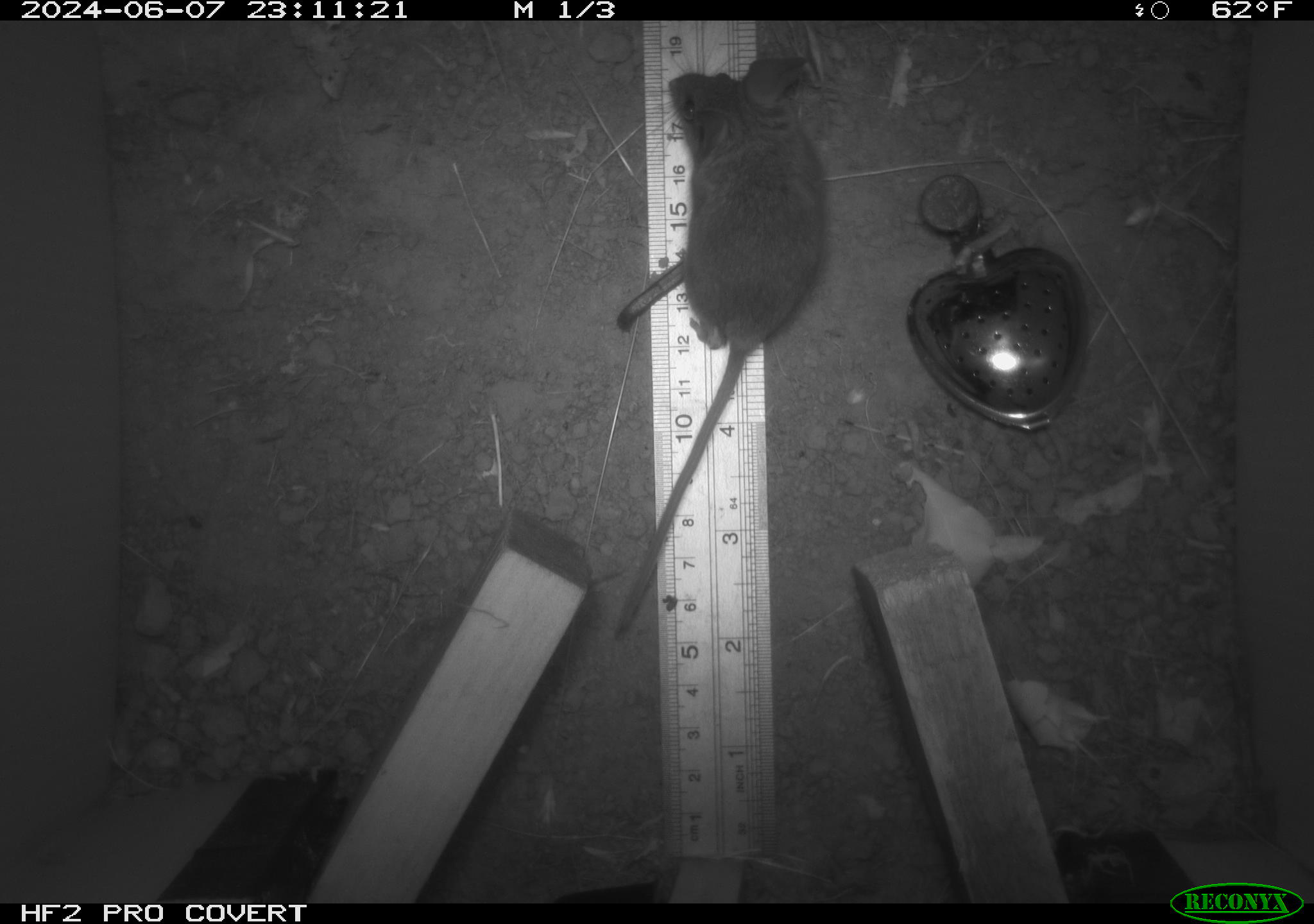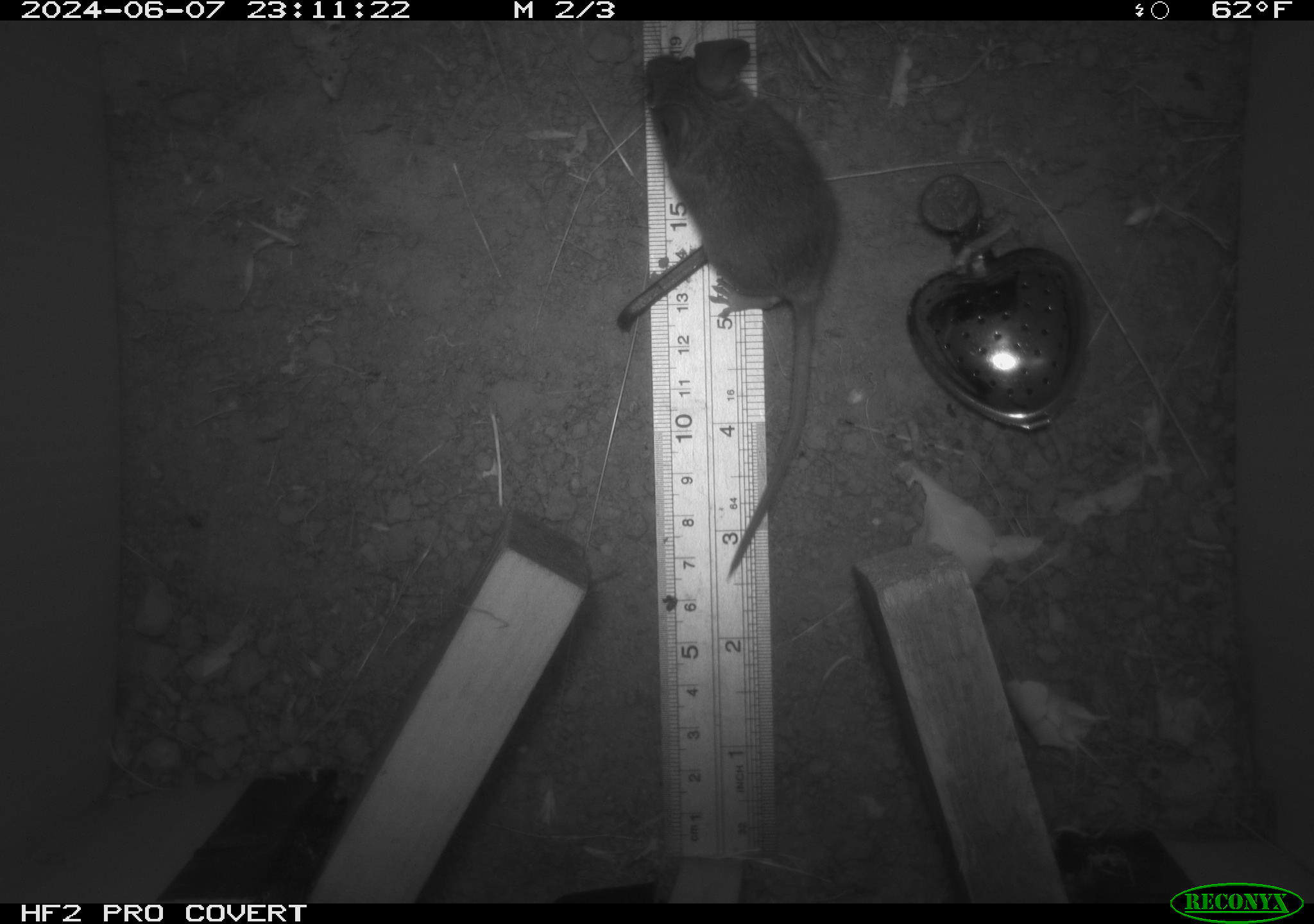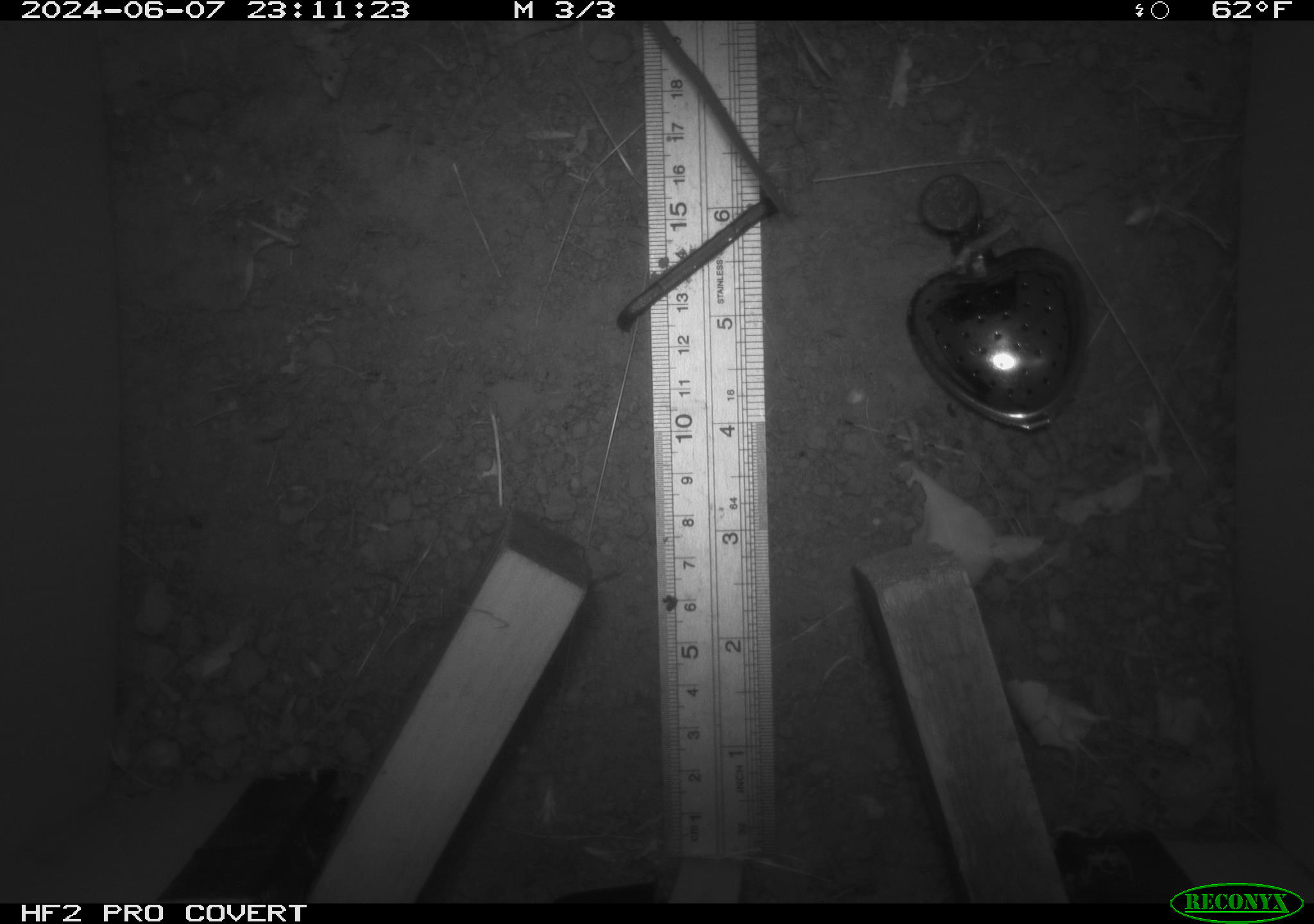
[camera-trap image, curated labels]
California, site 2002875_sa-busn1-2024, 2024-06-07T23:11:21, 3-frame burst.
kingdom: Animalia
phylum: Chordata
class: Mammalia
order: Rodentia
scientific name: Rodentia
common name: rodent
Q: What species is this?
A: Rodent (Rodentia).